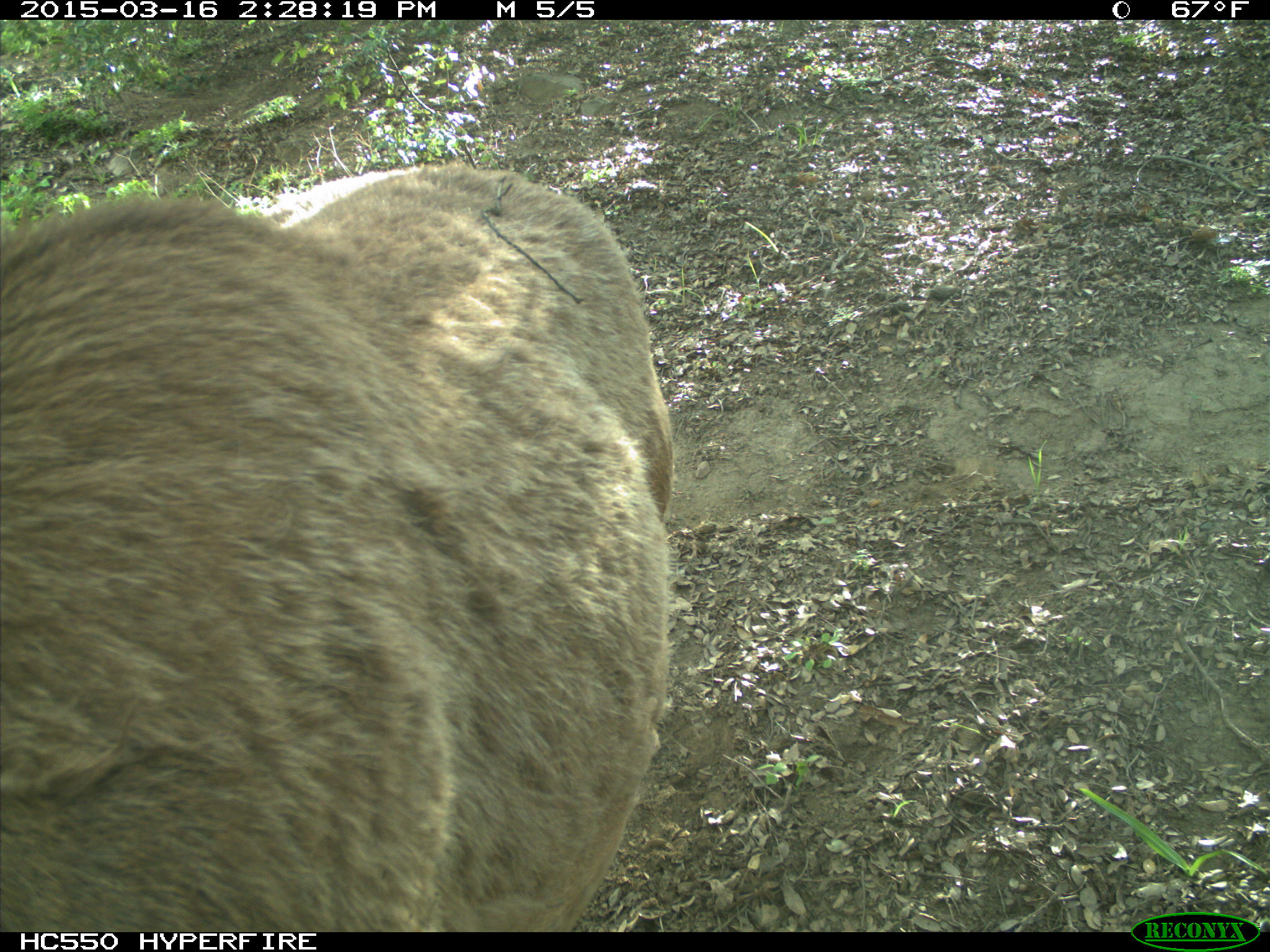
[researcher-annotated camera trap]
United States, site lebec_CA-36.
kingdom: Animalia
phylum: Chordata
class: Mammalia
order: Artiodactyla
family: Cervidae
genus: Cervus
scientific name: Cervus canadensis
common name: elk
Cervus canadensis (elk).